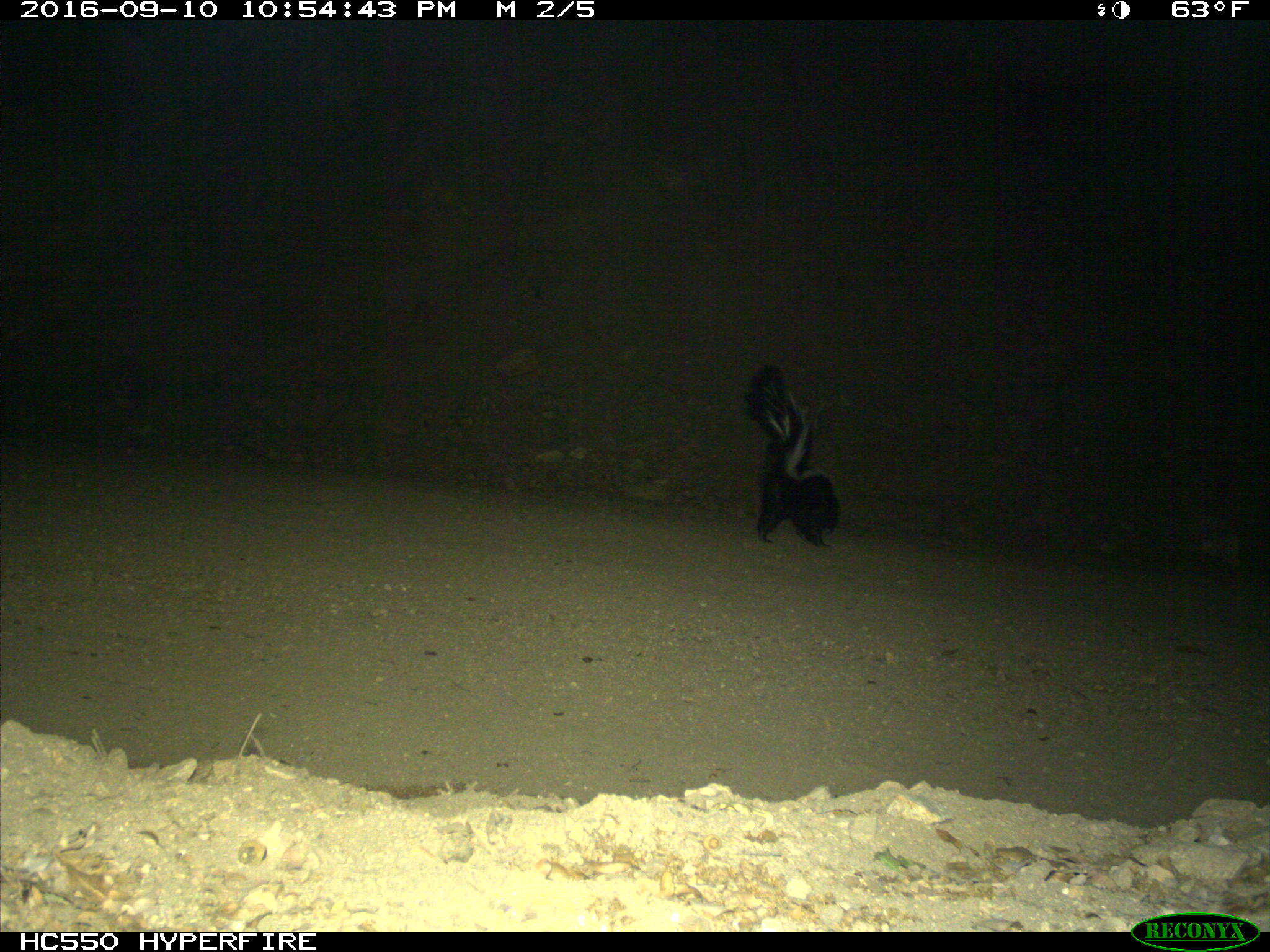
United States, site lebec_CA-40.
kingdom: Animalia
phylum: Chordata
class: Mammalia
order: Carnivora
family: Mephitidae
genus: Mephitis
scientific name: Mephitis mephitis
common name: striped skunk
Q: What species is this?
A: Mephitis mephitis (striped skunk).